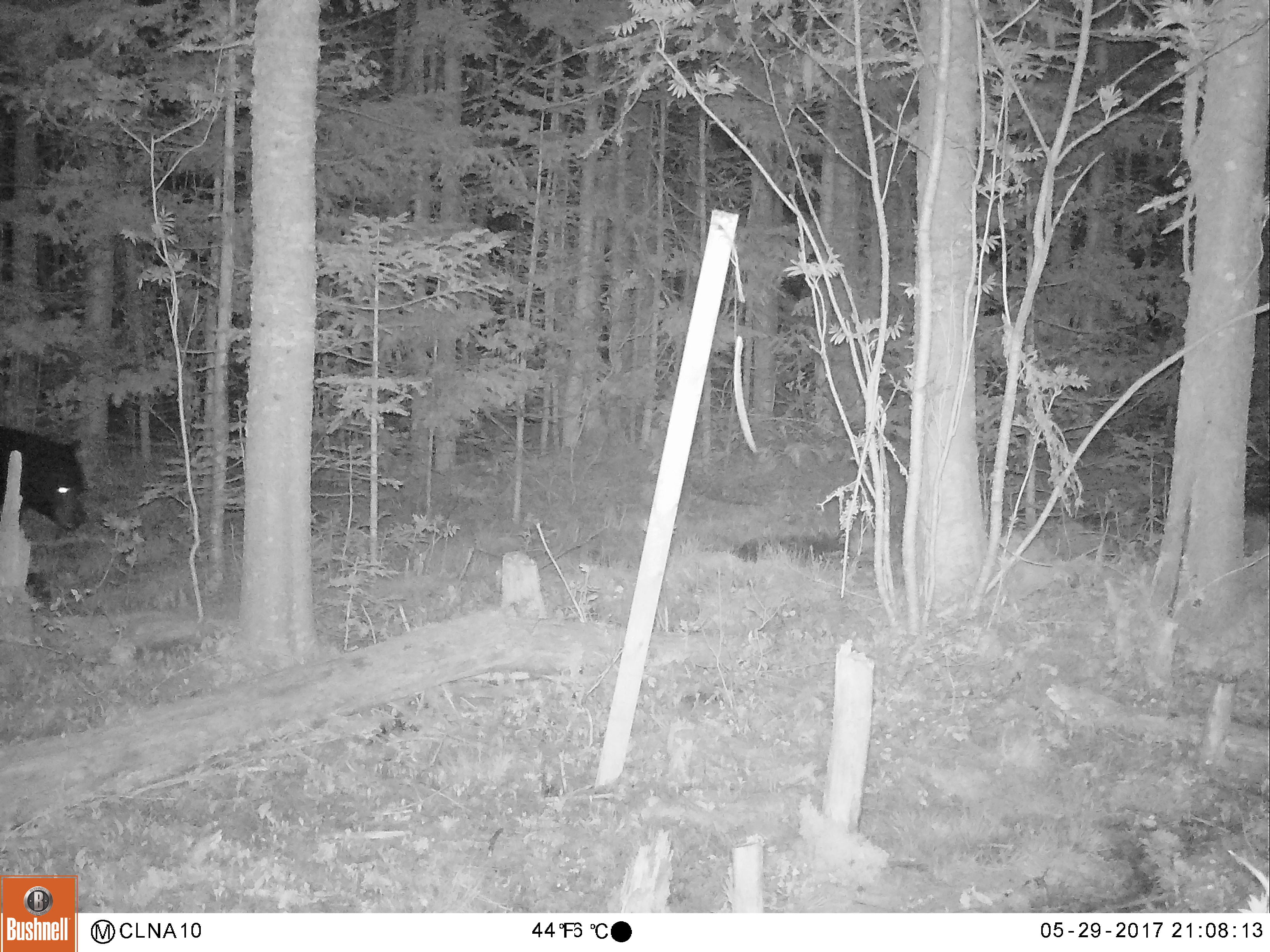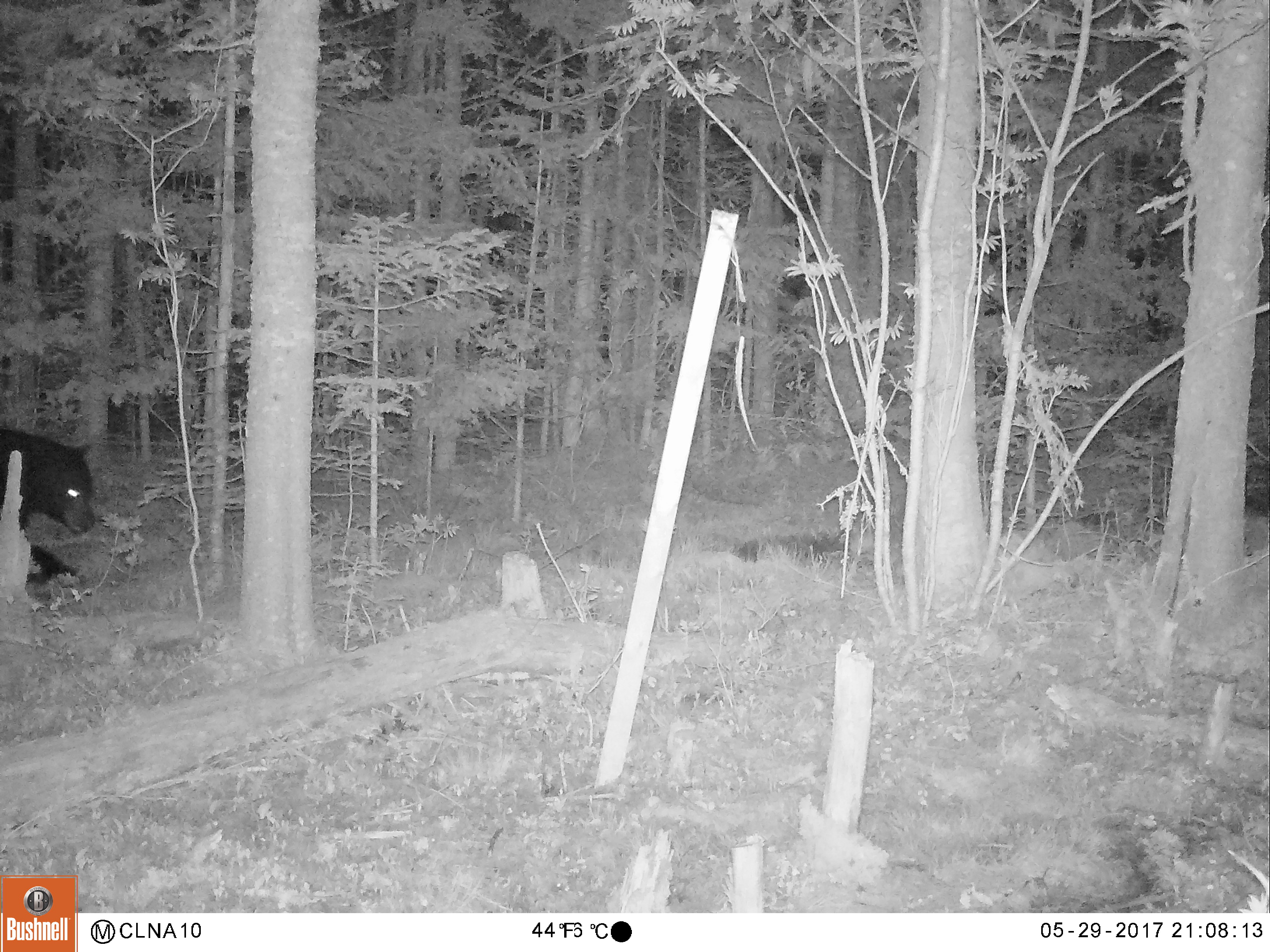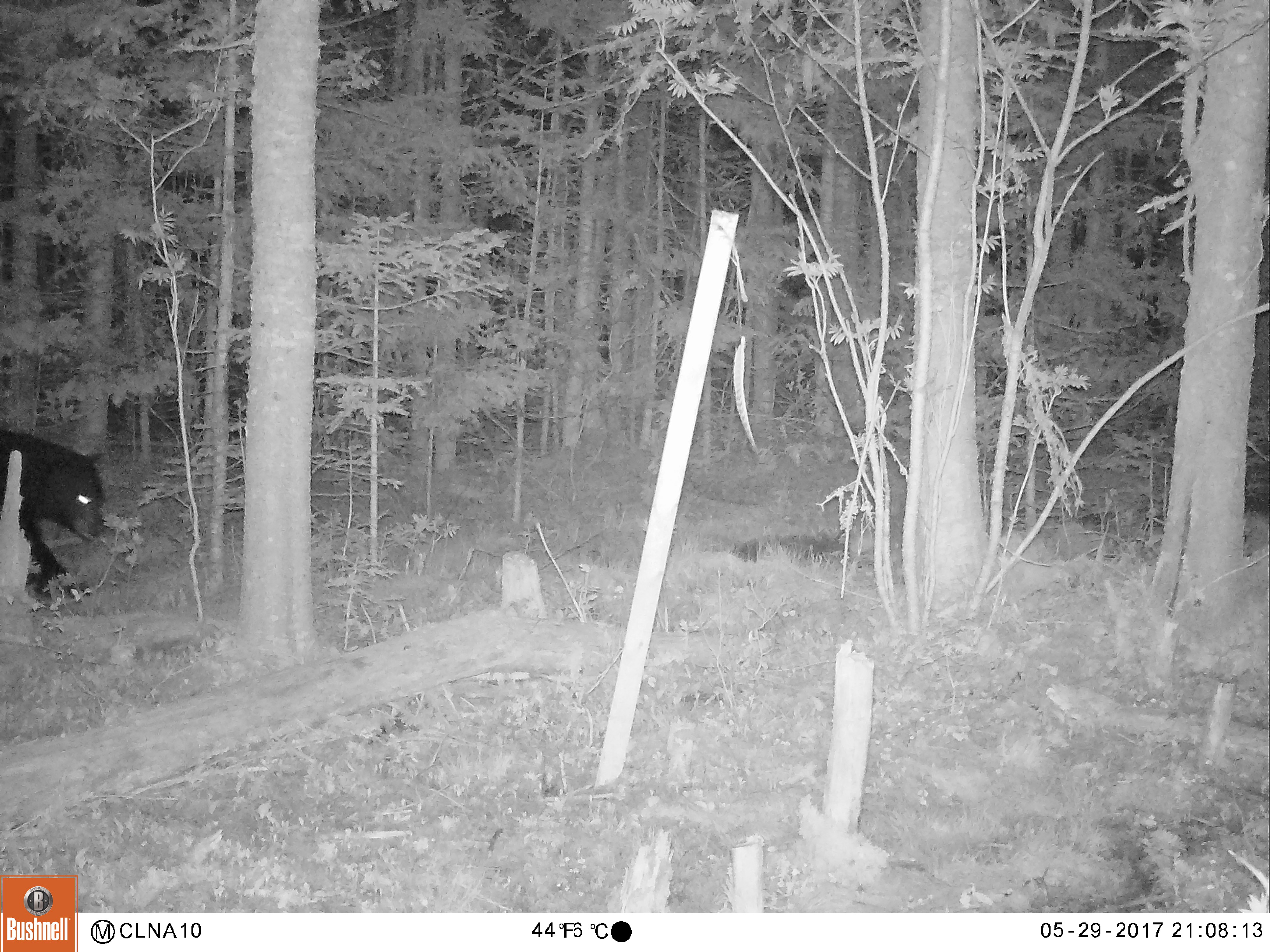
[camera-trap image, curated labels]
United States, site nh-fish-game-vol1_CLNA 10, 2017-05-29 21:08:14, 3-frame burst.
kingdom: Animalia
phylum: Chordata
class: Mammalia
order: Carnivora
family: Ursidae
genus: Ursus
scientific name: Ursus americanus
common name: black bear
Black bear (Ursus americanus).